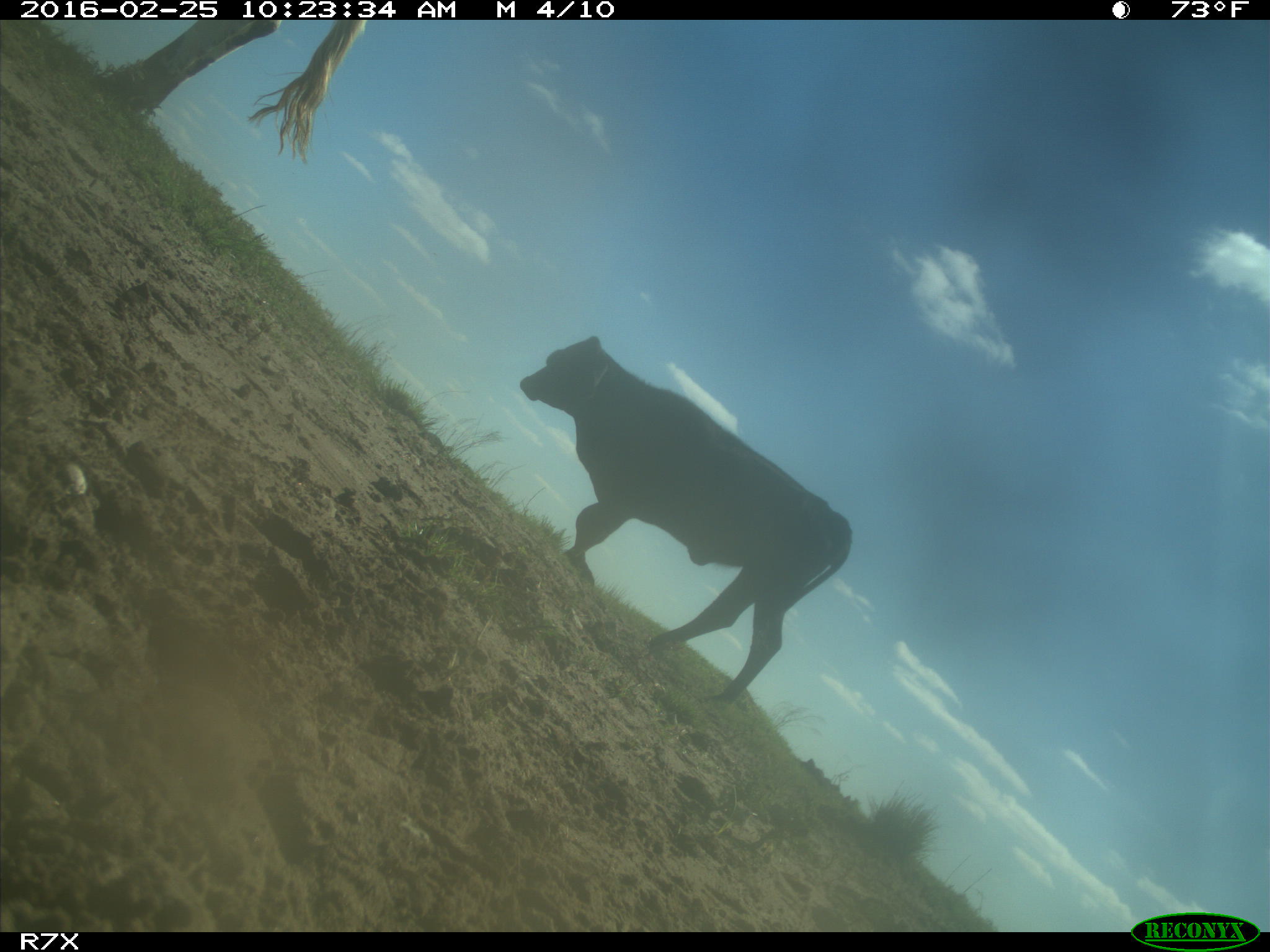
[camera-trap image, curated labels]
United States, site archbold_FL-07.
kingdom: Animalia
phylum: Chordata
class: Mammalia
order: Artiodactyla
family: Bovidae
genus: Bos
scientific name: Bos taurus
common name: domestic cow